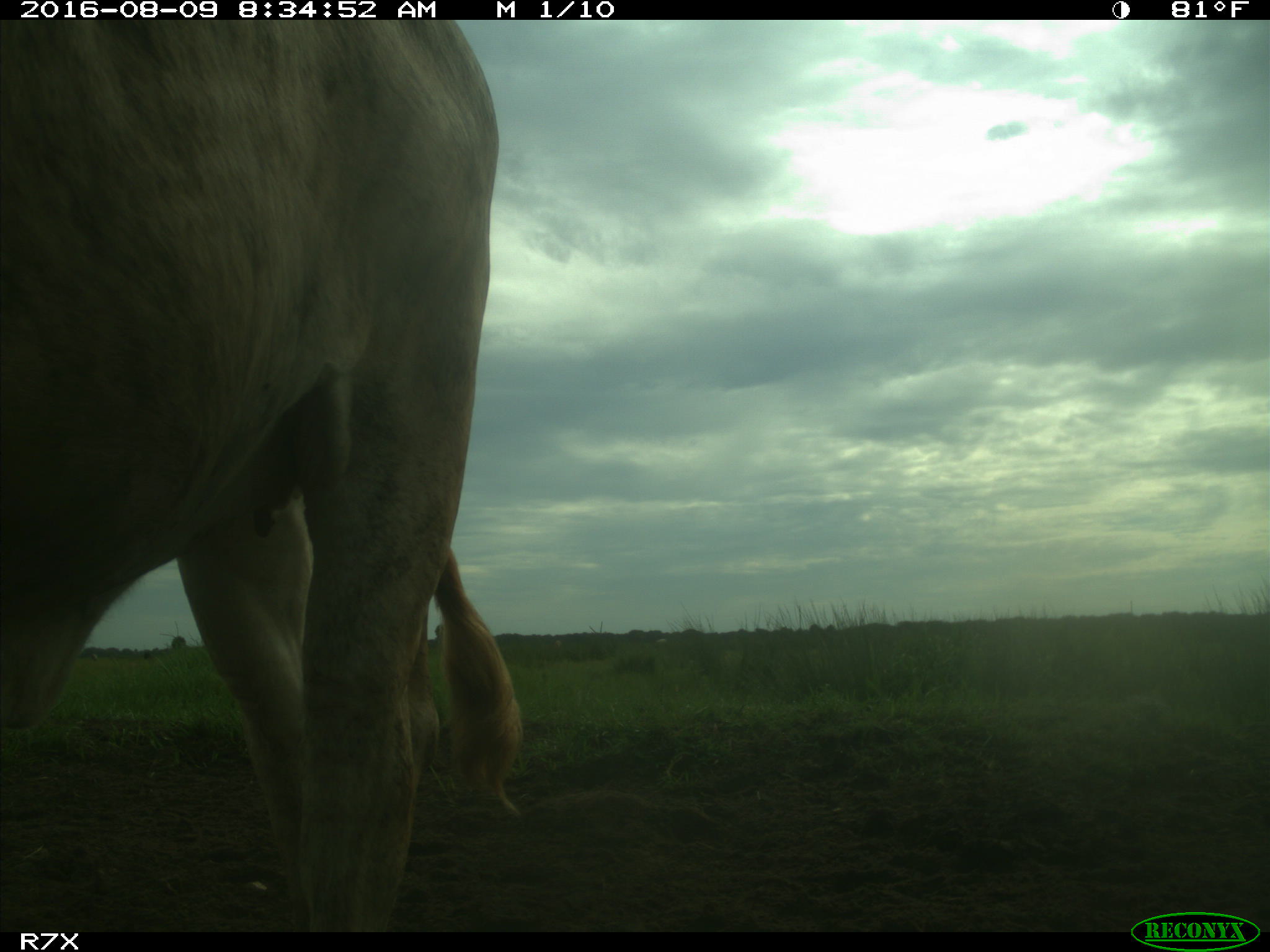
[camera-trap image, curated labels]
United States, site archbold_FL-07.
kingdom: Animalia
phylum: Chordata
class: Mammalia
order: Artiodactyla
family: Bovidae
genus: Bos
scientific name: Bos taurus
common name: domestic cow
Bos taurus (domestic cow).